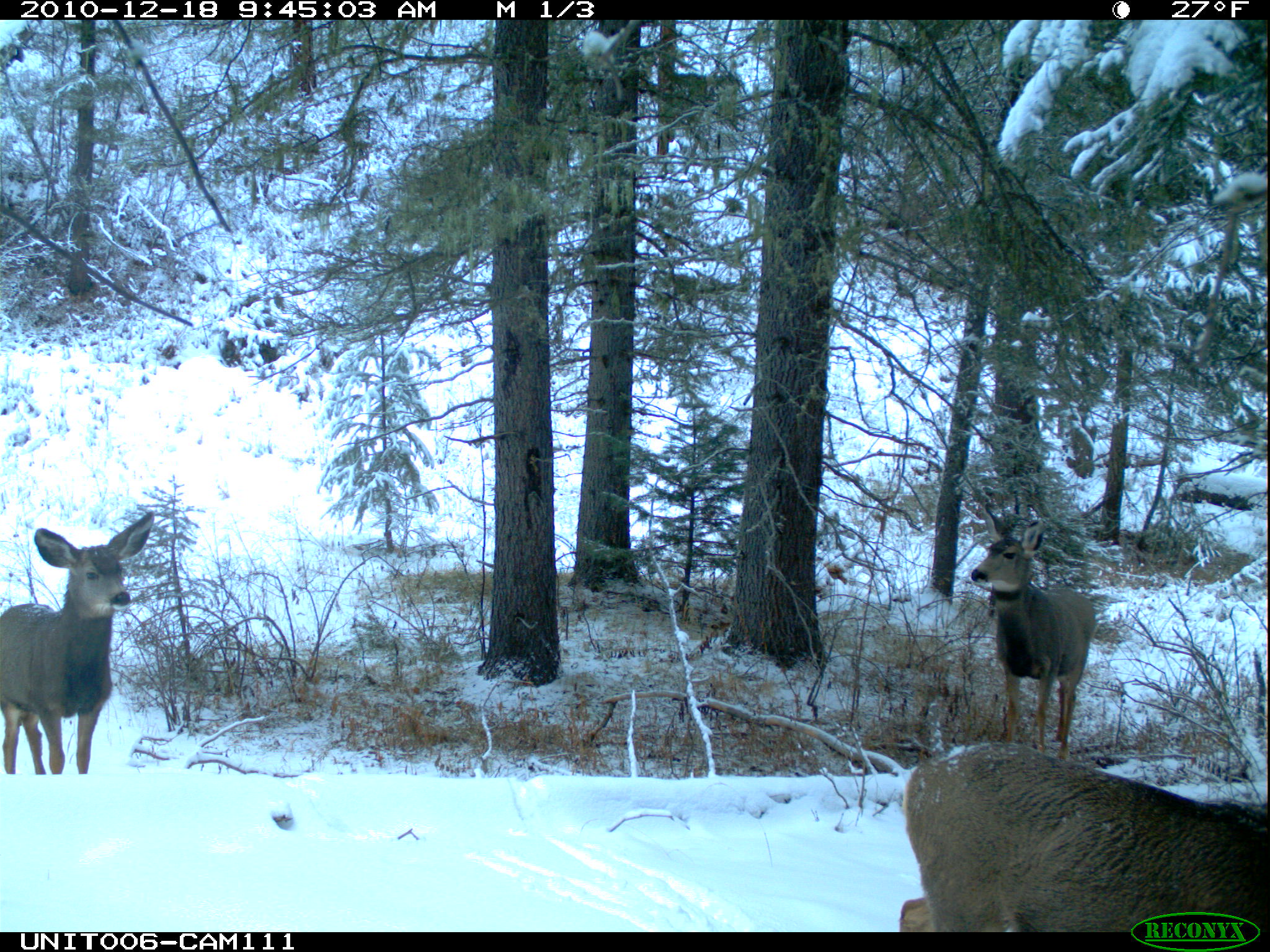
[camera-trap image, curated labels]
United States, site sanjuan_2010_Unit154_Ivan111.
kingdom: Animalia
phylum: Chordata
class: Mammalia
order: Artiodactyla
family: Cervidae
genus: Odocoileus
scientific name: Odocoileus hemionus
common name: mule deer